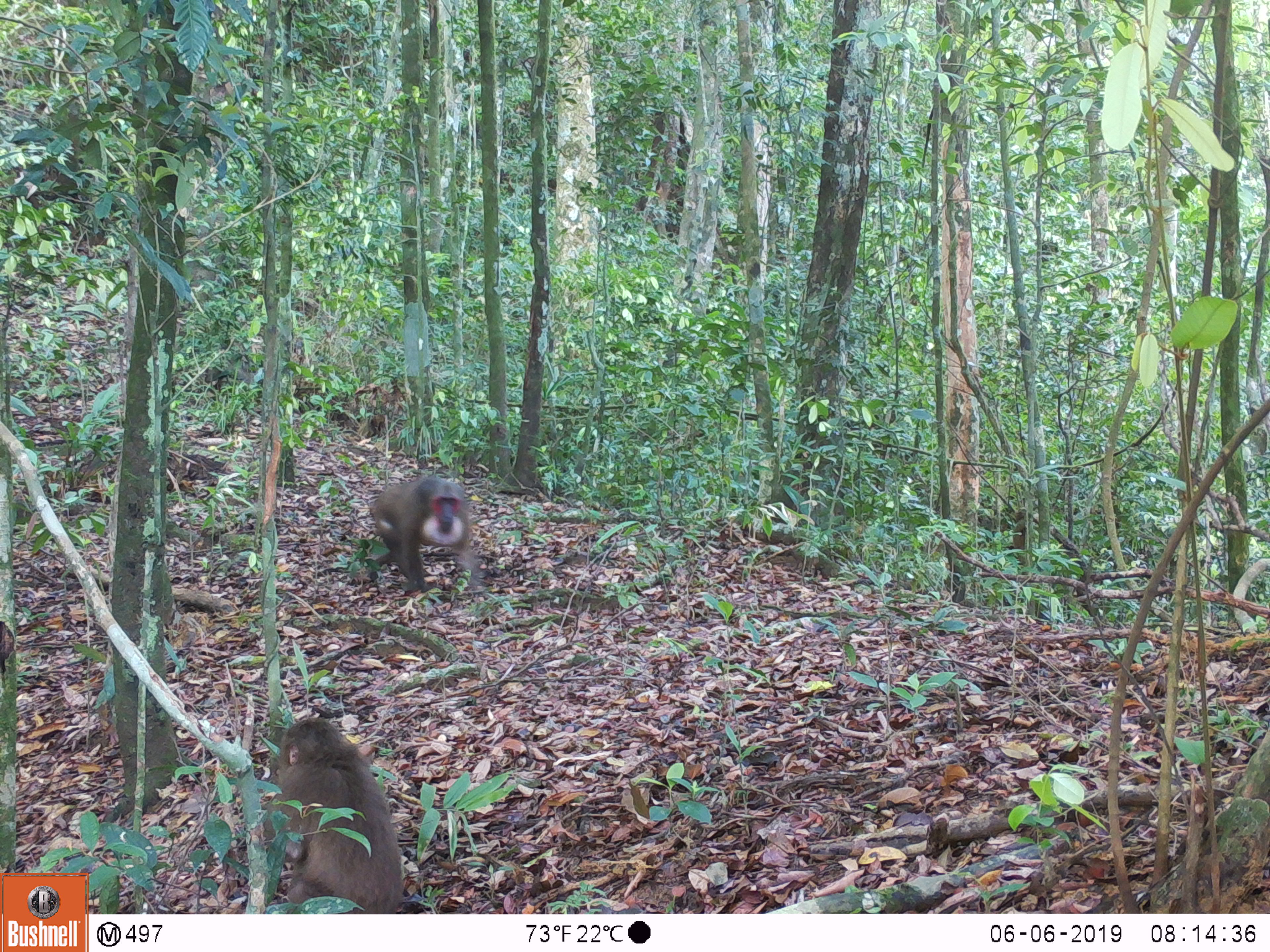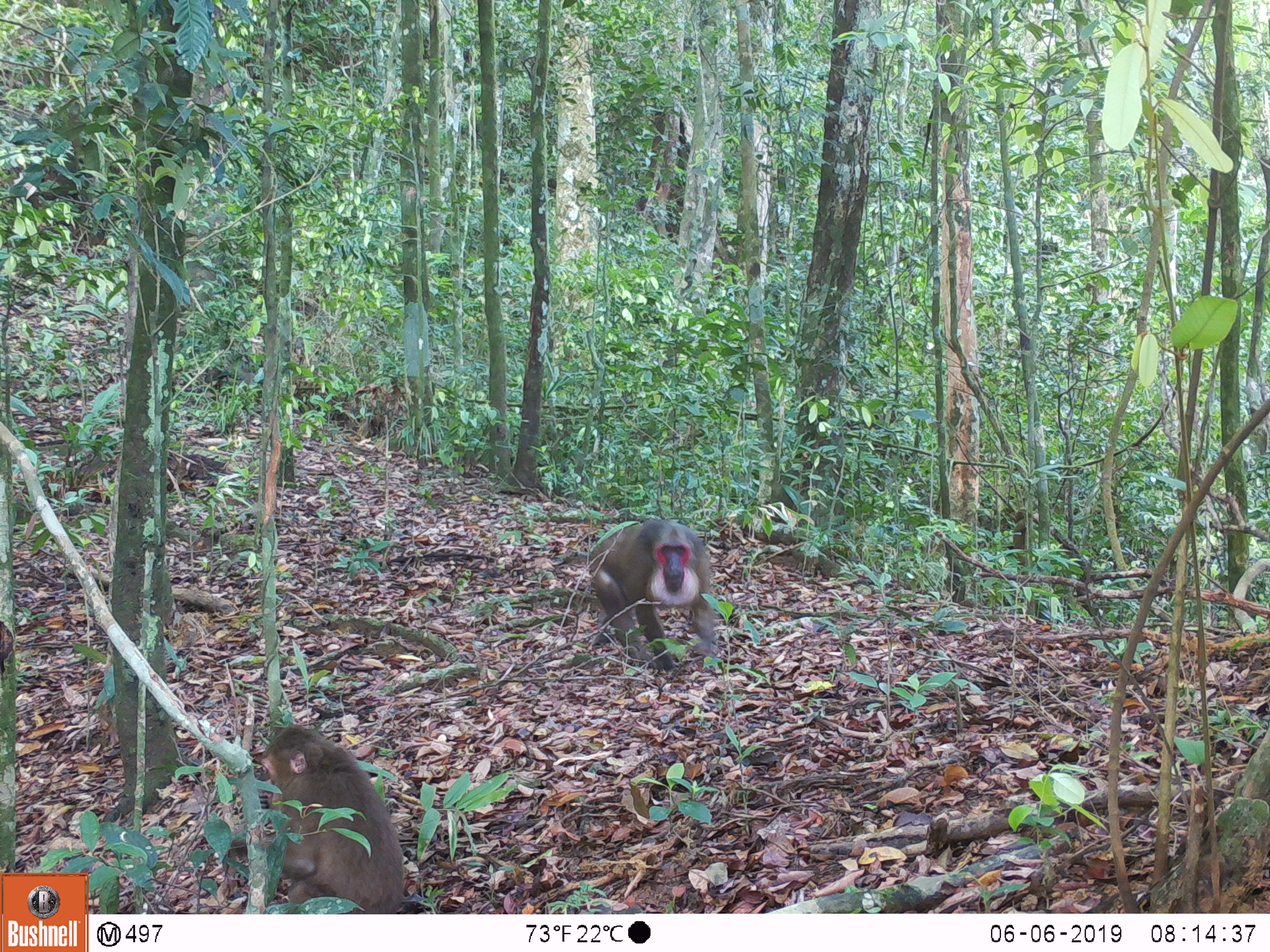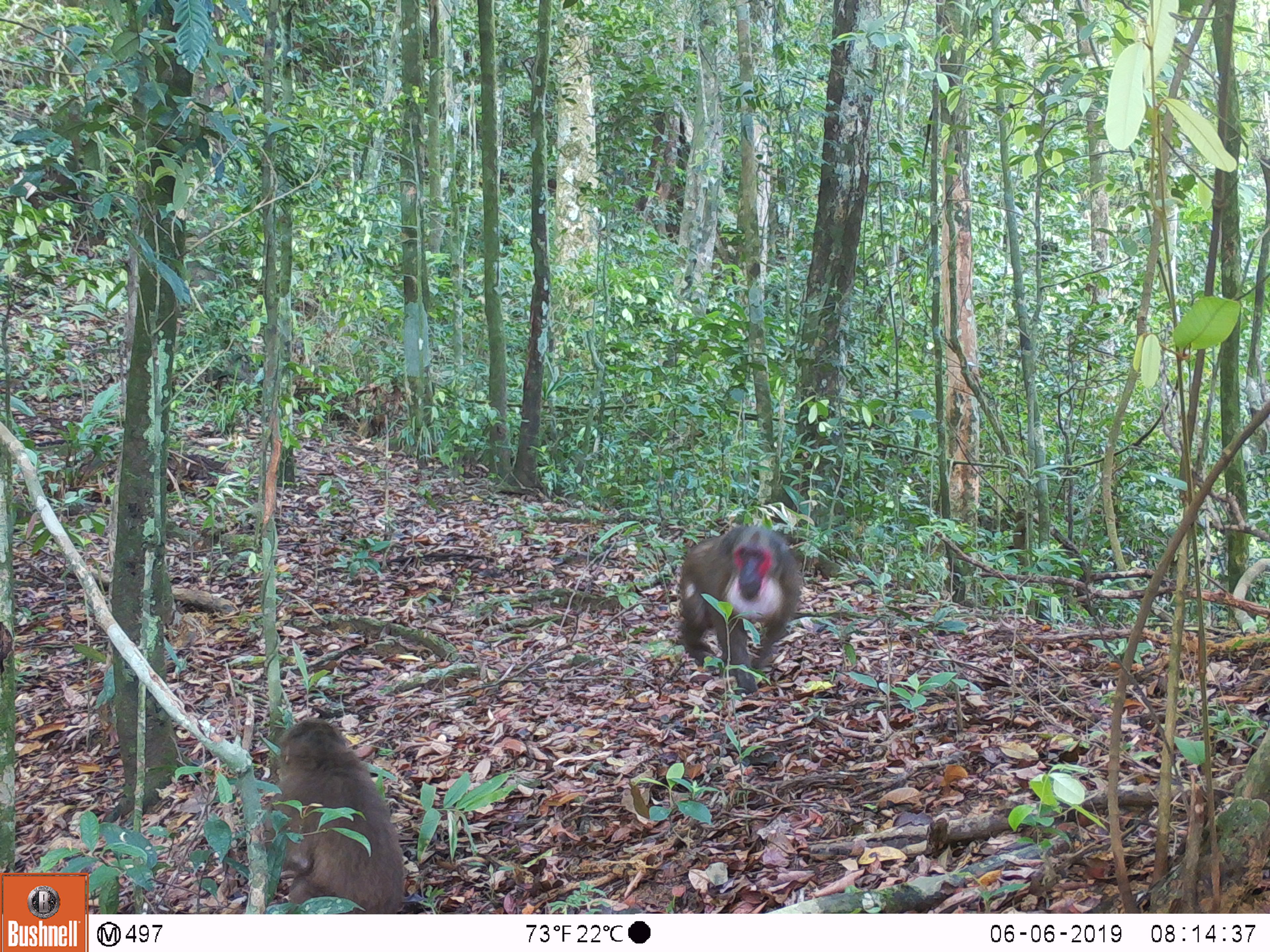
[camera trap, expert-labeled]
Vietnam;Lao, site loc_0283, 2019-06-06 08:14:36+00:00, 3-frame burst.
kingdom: Animalia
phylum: Chordata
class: Mammalia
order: Primates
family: Cercopithecidae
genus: Macaca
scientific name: Macaca arctoides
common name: stump-tailed macaque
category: stump tailed macaque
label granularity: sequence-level